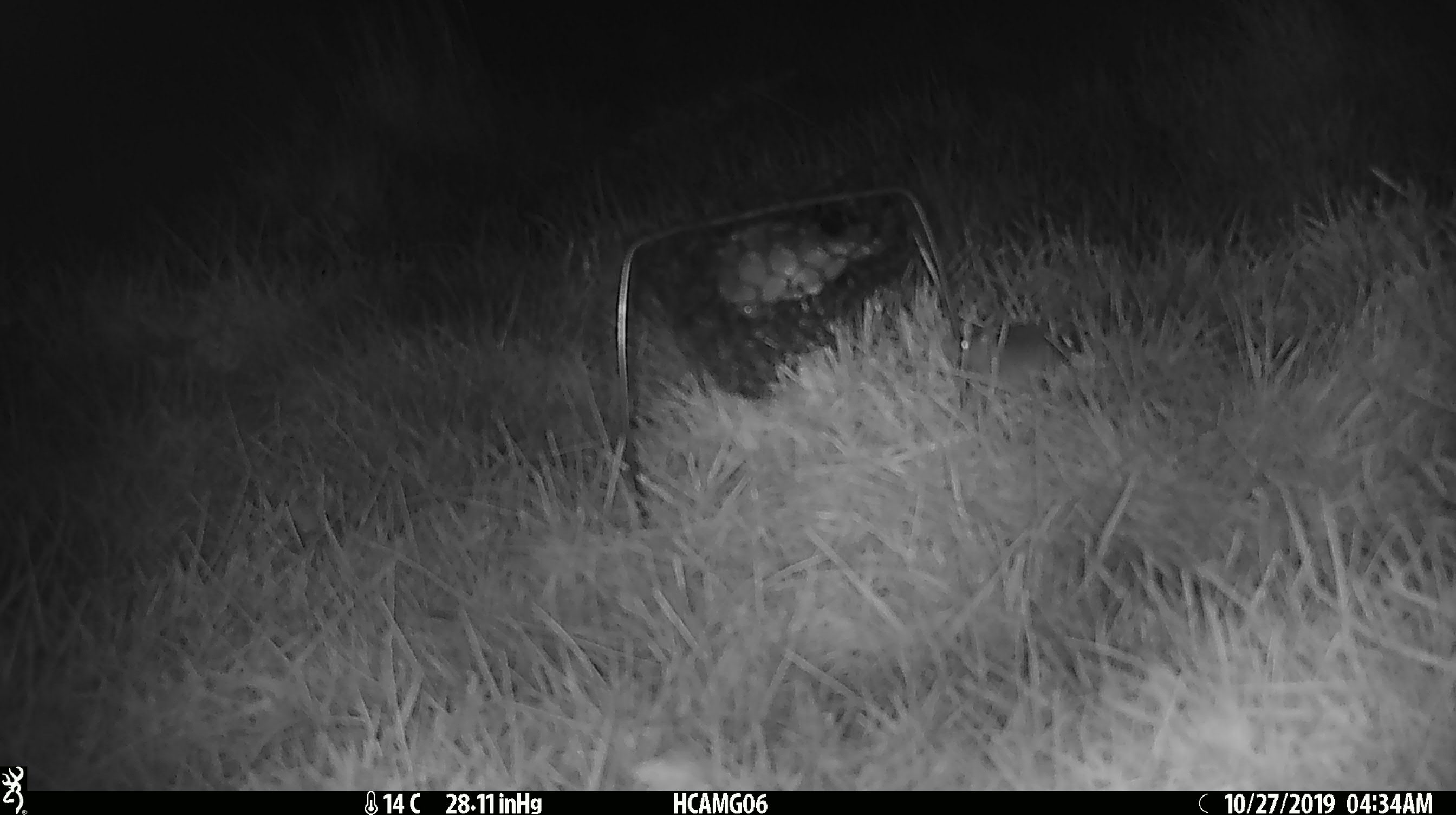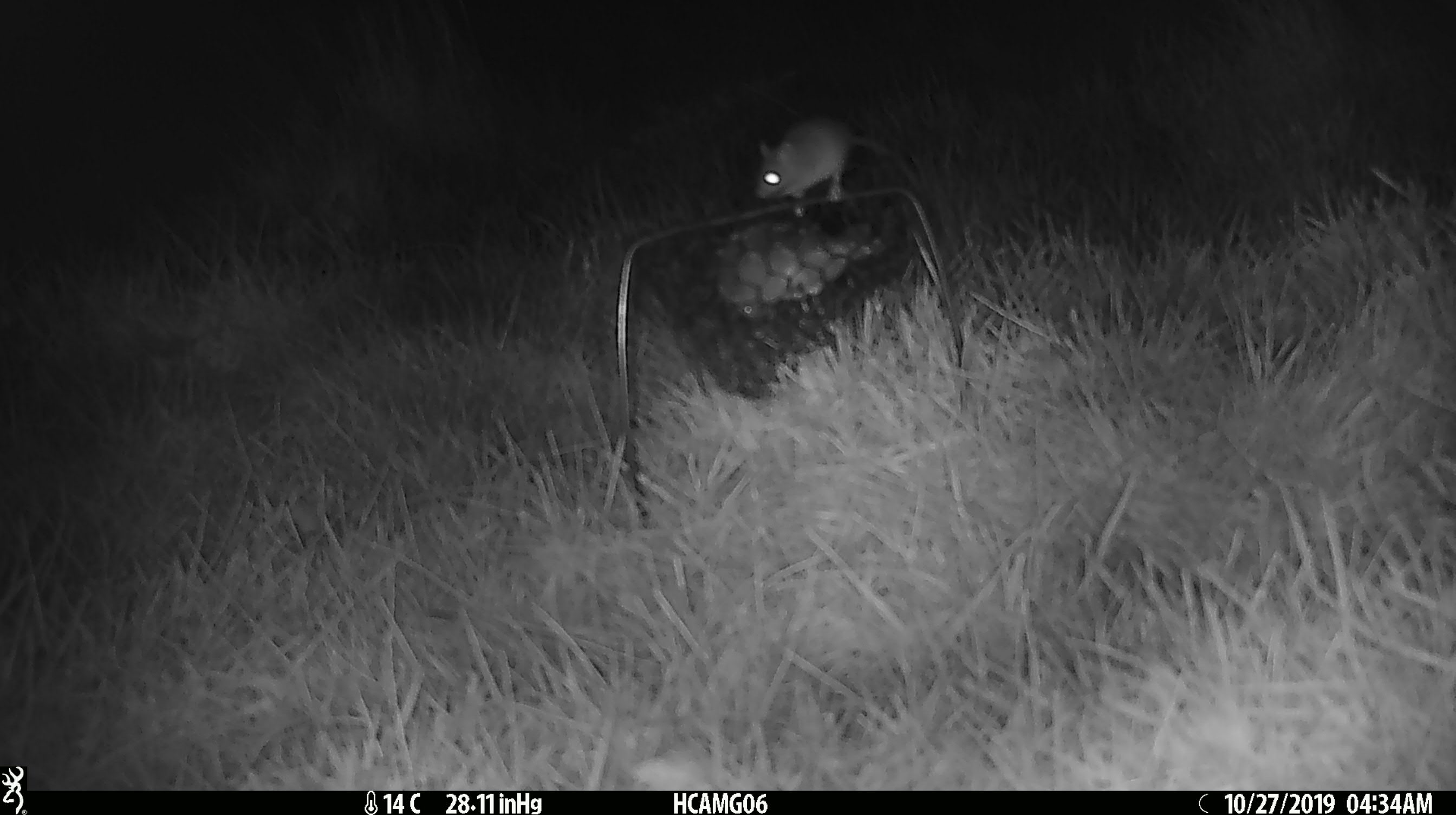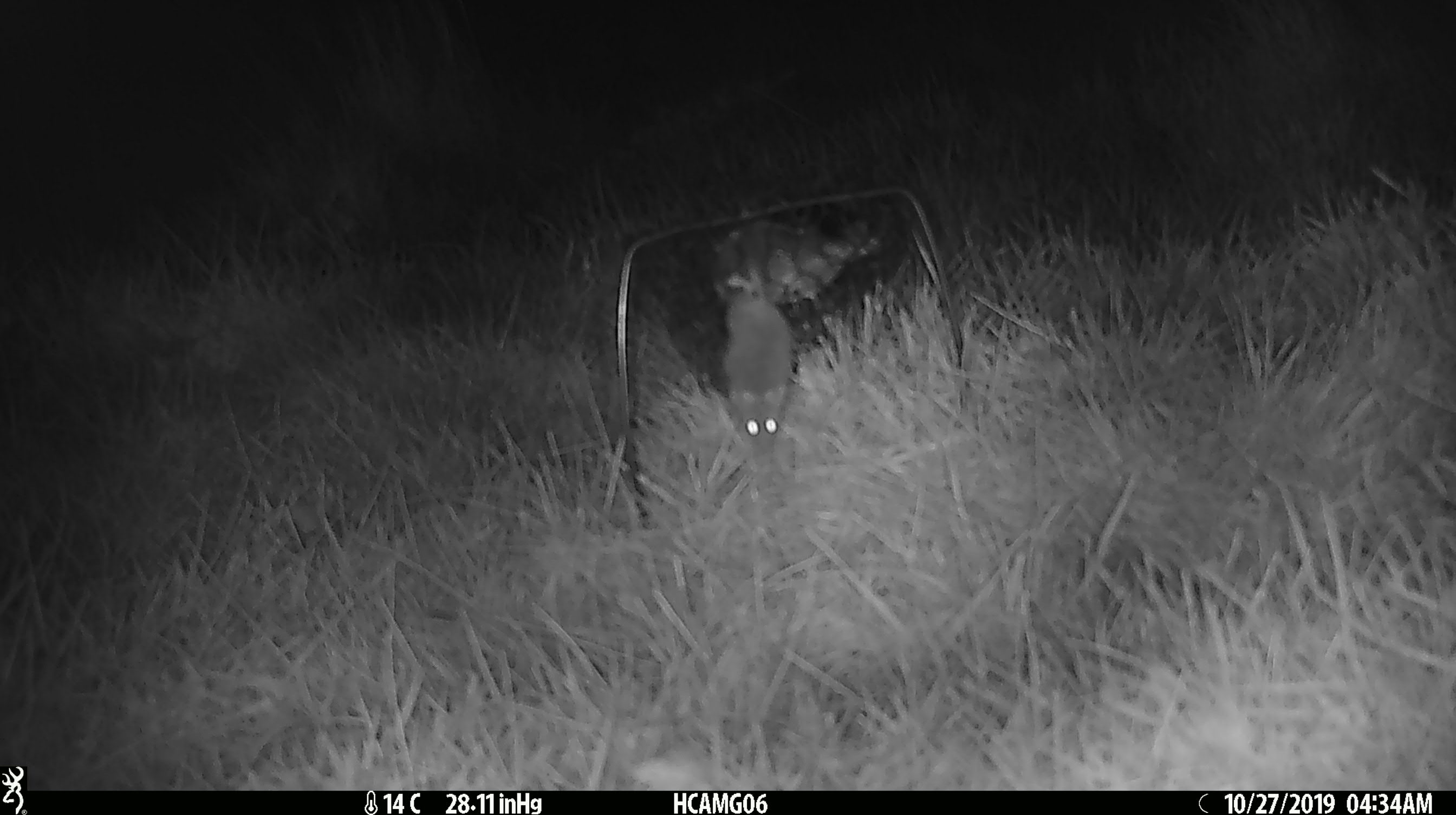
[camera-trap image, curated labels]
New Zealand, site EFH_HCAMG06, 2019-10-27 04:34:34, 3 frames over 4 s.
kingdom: Animalia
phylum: Chordata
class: Mammalia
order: Rodentia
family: Muridae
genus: Mus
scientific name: Mus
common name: mouse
Mouse (Mus).